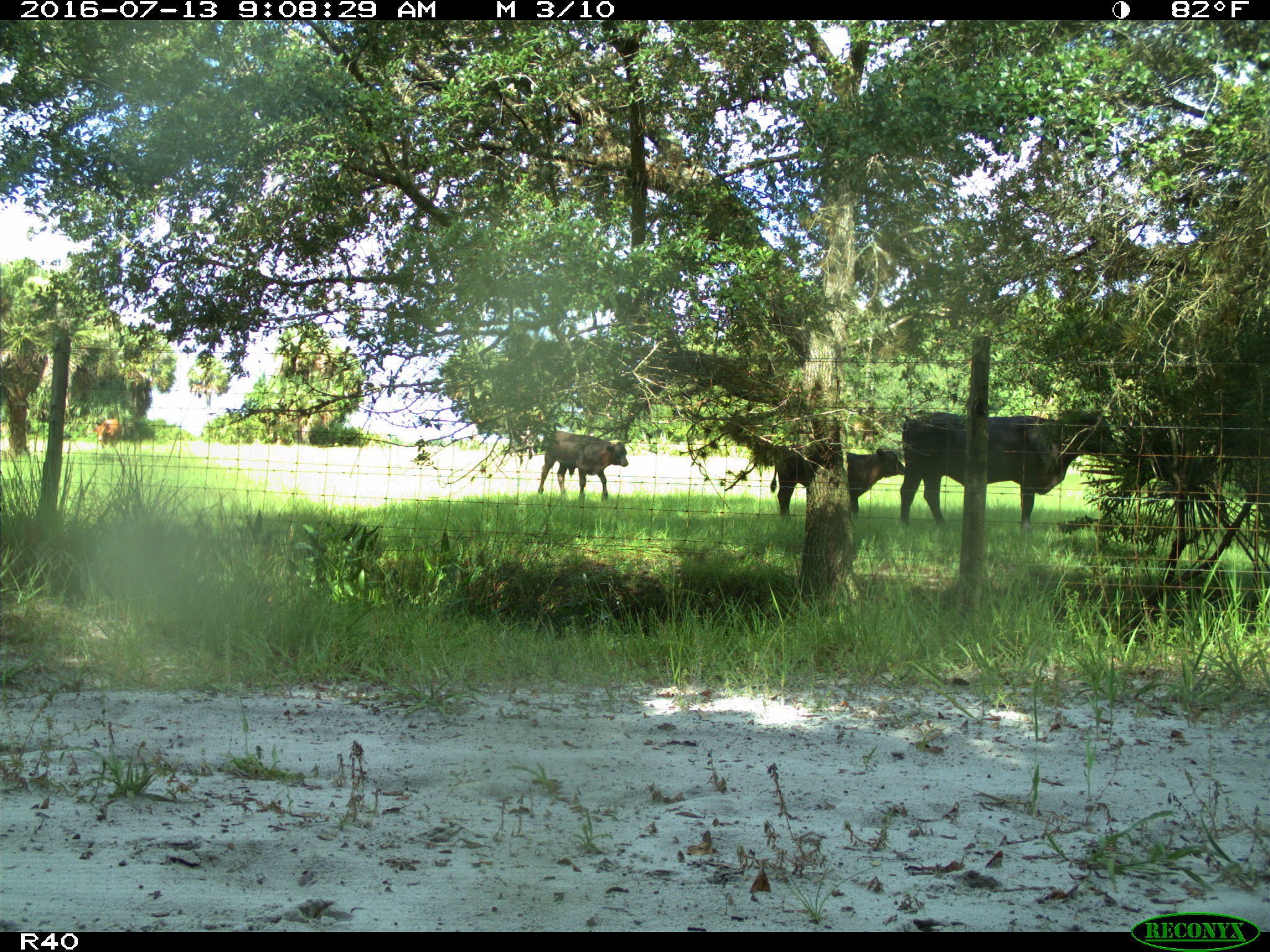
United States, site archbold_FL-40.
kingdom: Animalia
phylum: Chordata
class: Mammalia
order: Artiodactyla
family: Bovidae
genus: Bos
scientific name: Bos taurus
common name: domestic cow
Bos taurus (domestic cow).